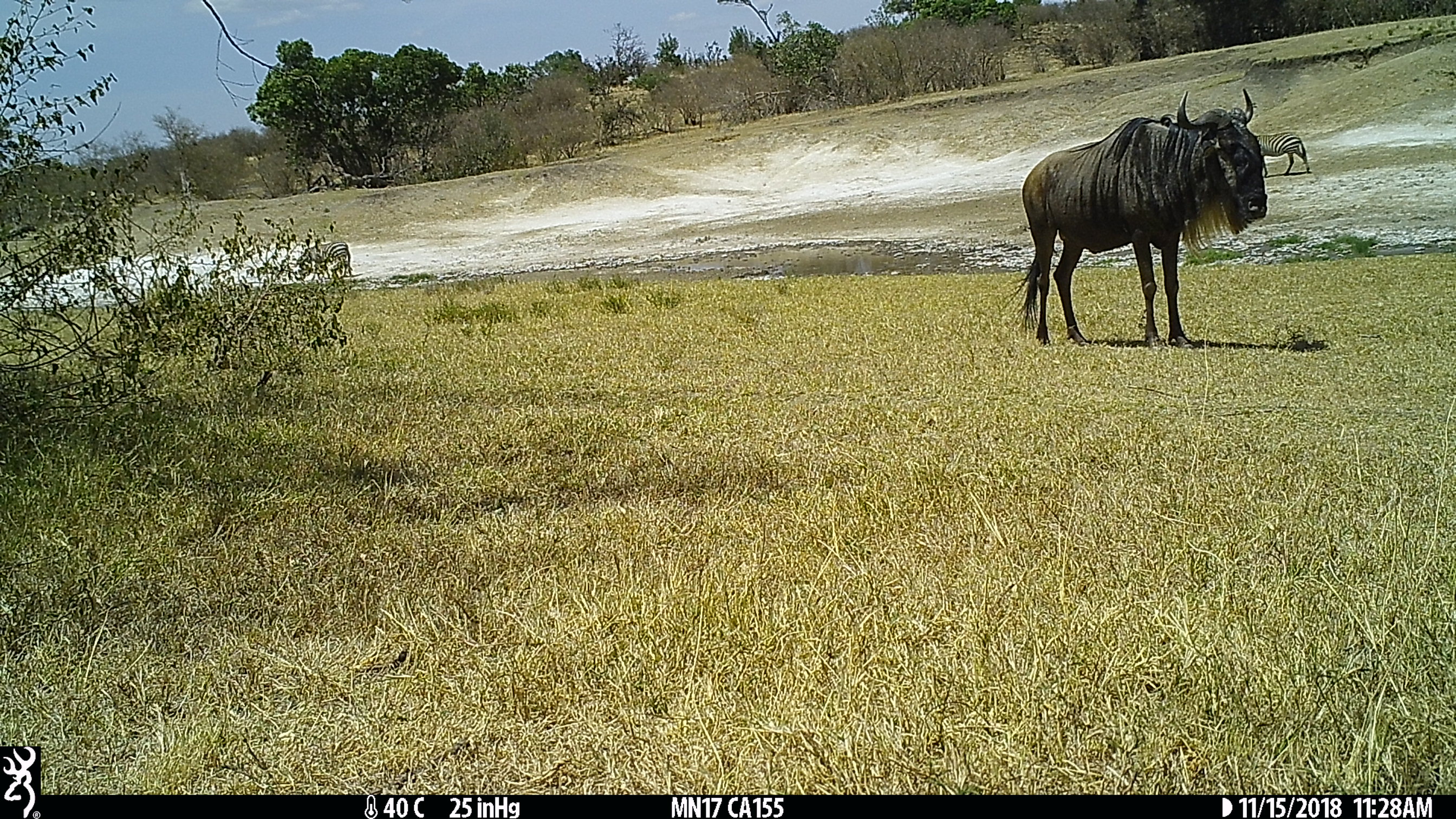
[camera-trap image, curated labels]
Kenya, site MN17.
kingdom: Animalia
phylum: Chordata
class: Mammalia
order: Perissodactyla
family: Equidae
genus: Equus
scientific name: Equus quagga burchellii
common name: burchell's zebra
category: zebra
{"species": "zebra (burchell's zebra) (Equus quagga burchellii)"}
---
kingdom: Animalia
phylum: Chordata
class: Mammalia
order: Artiodactyla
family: Bovidae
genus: Connochaetes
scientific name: Connochaetes taurinus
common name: blue wildebeest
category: wildebeest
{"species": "wildebeest (blue wildebeest) (Connochaetes taurinus)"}